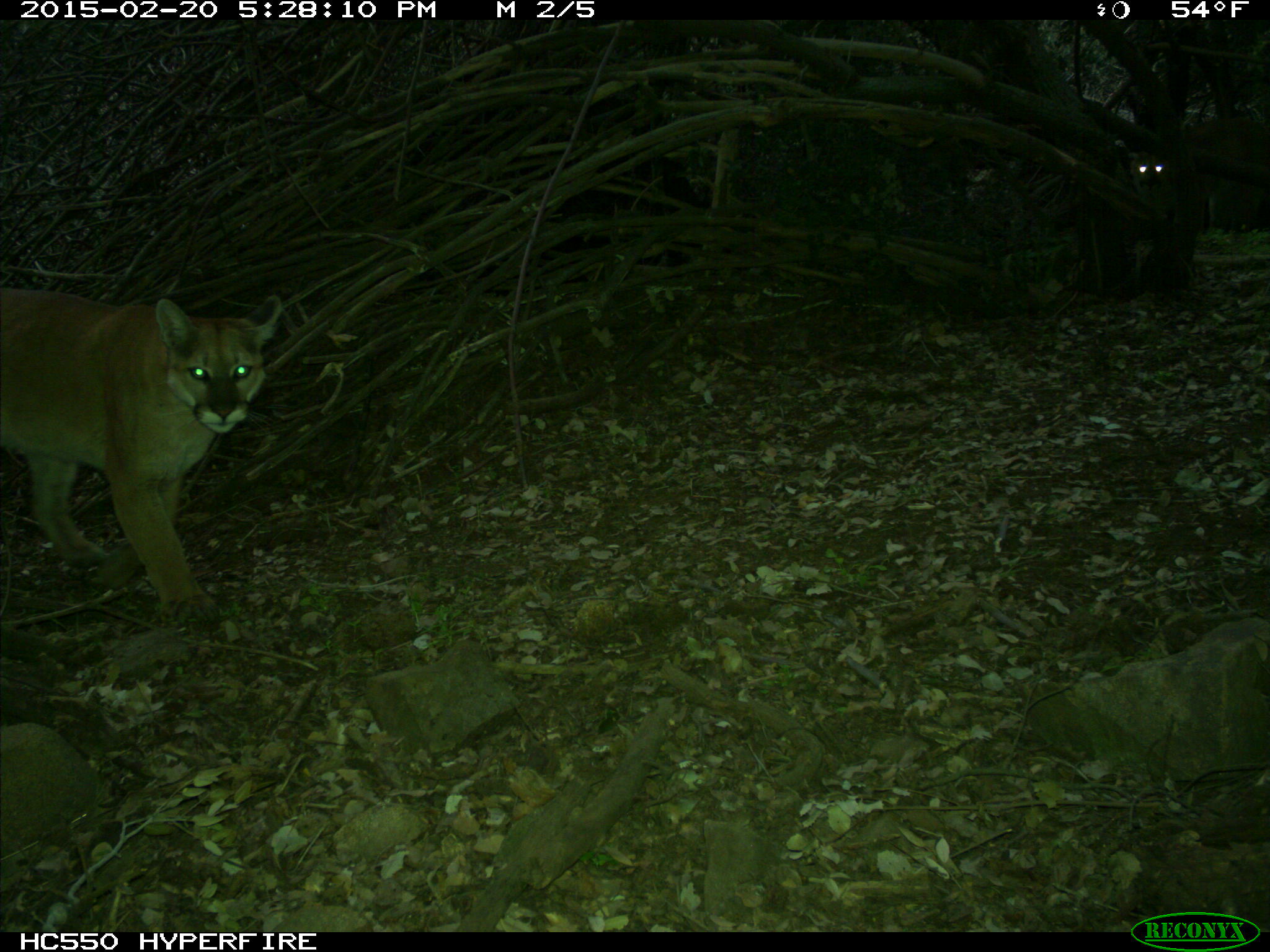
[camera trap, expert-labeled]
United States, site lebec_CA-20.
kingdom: Animalia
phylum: Chordata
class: Mammalia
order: Carnivora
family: Felidae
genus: Puma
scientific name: Puma concolor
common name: mountain lion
Puma concolor (mountain lion).